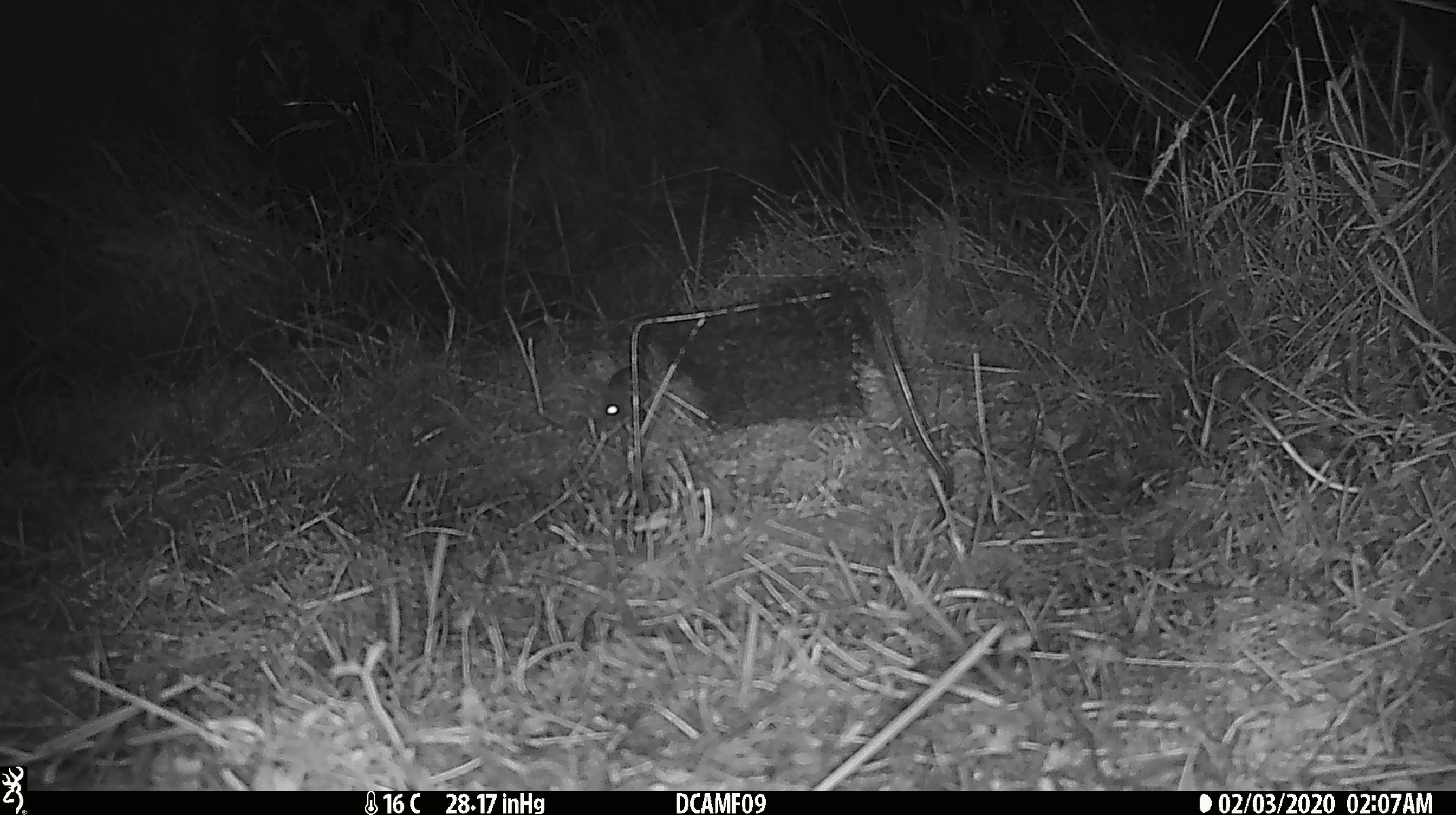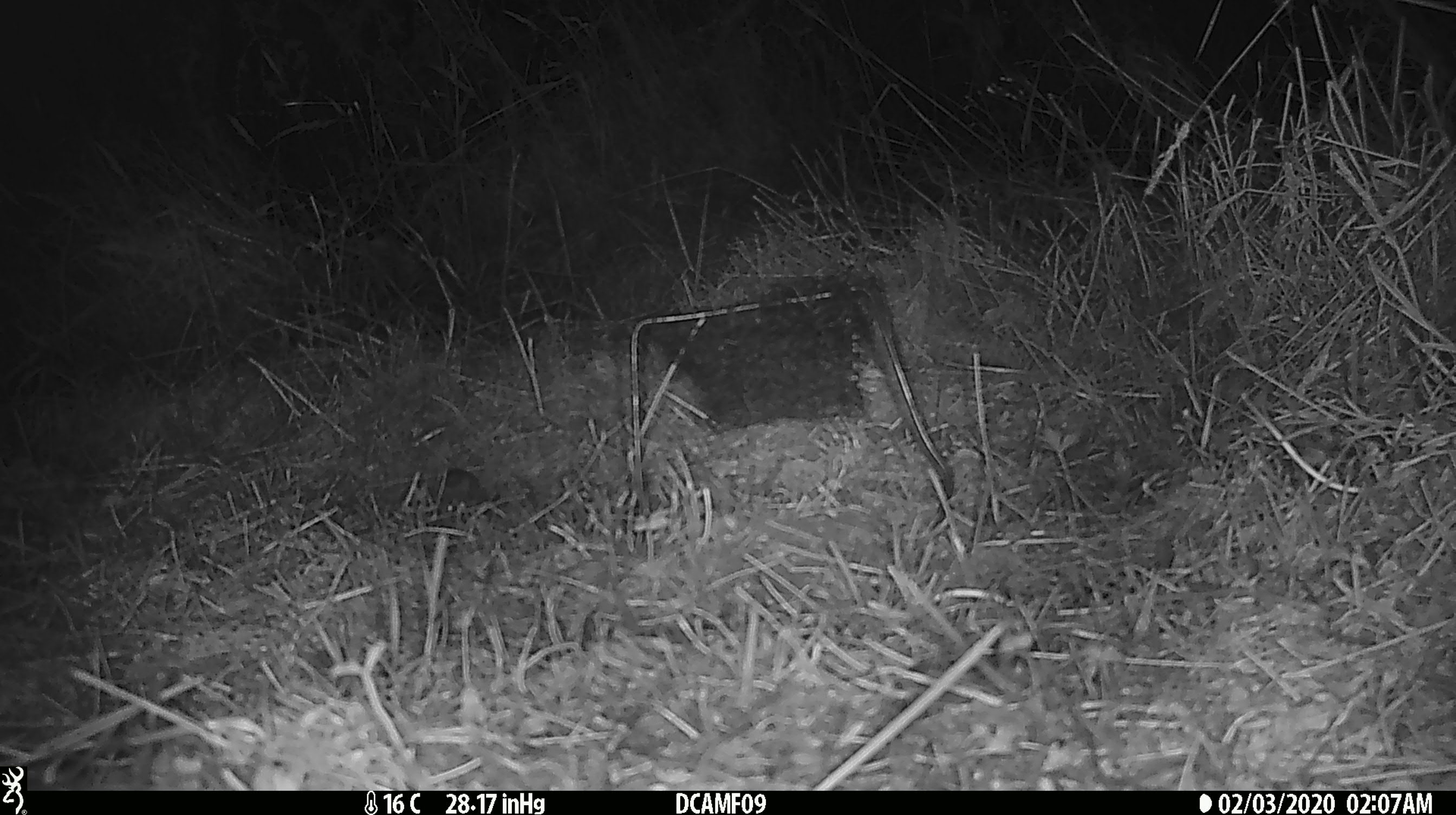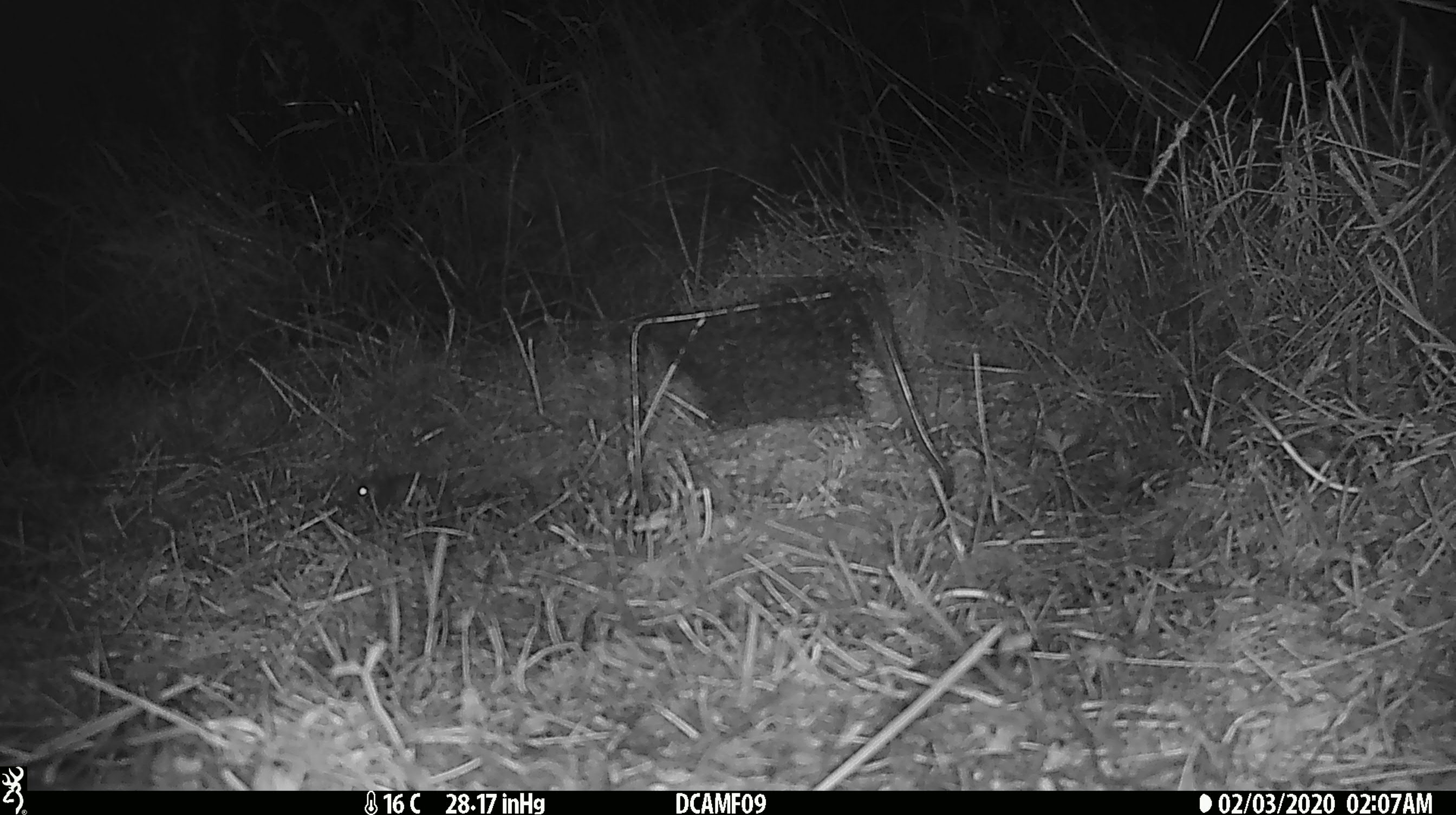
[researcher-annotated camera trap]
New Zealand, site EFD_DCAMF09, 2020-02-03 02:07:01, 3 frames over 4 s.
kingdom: Animalia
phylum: Chordata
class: Mammalia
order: Rodentia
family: Muridae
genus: Mus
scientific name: Mus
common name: mouse